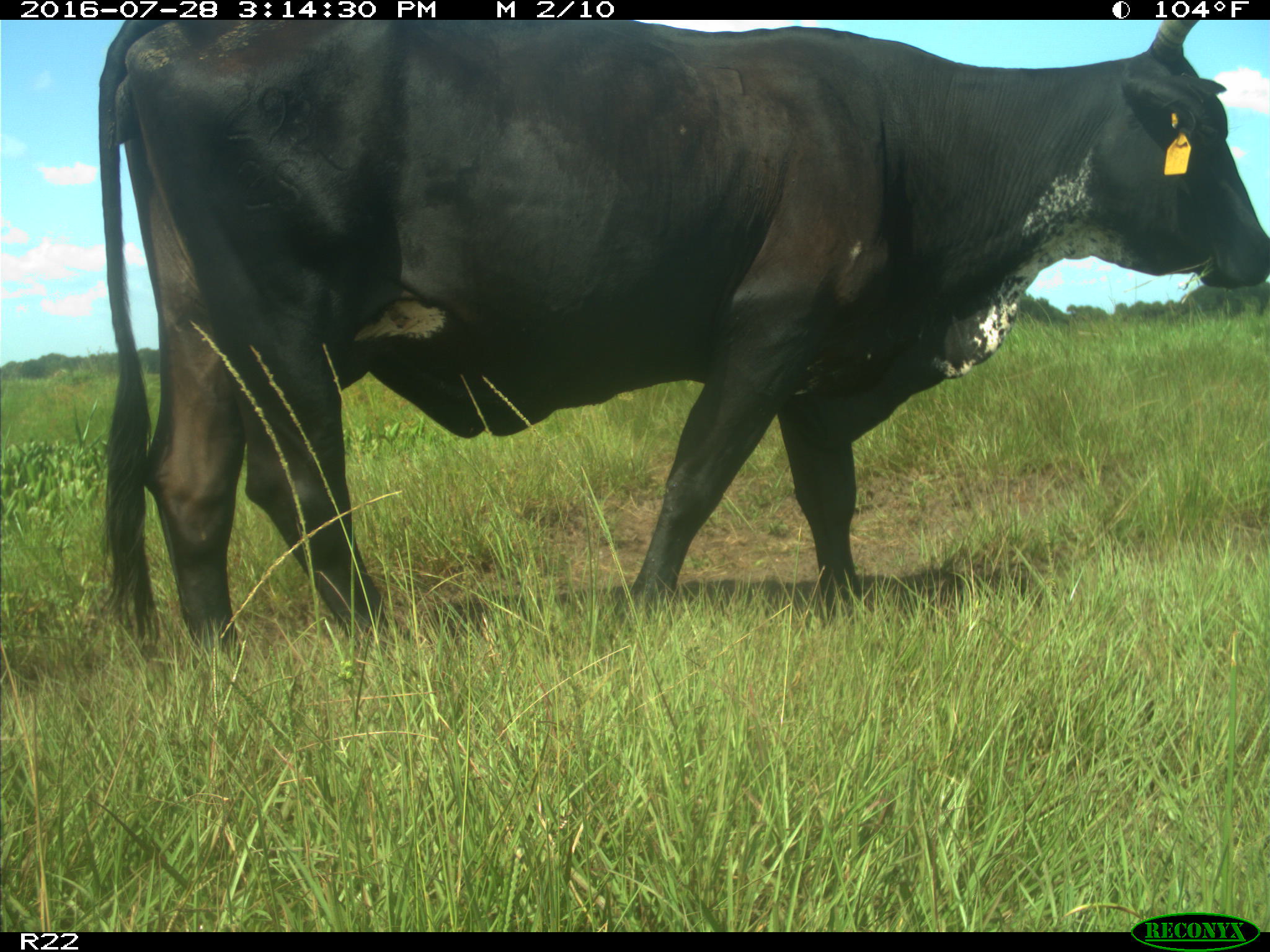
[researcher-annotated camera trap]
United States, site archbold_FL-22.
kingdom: Animalia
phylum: Chordata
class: Mammalia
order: Artiodactyla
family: Bovidae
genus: Bos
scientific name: Bos taurus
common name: domestic cow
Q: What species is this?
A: Bos taurus (domestic cow).